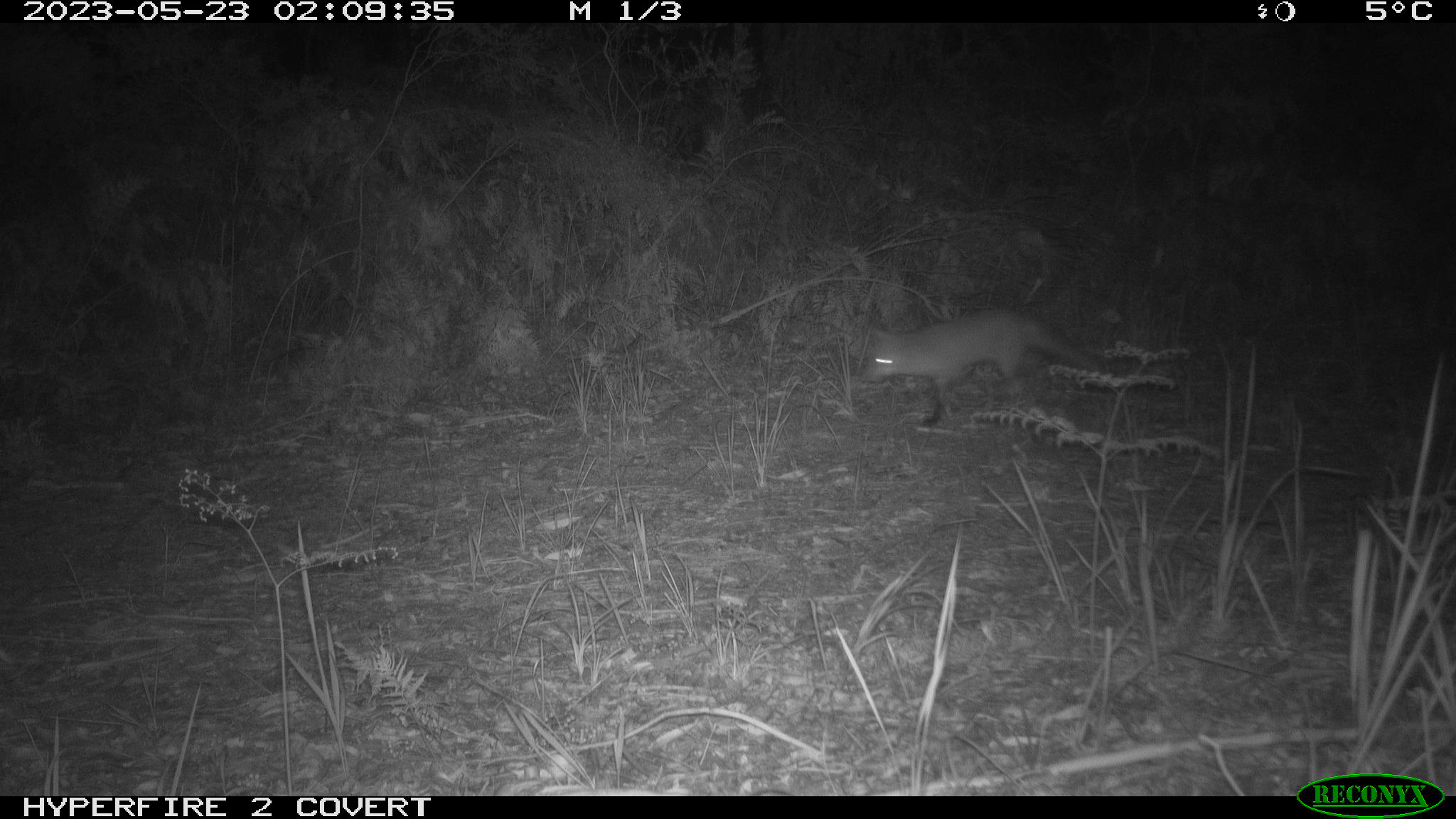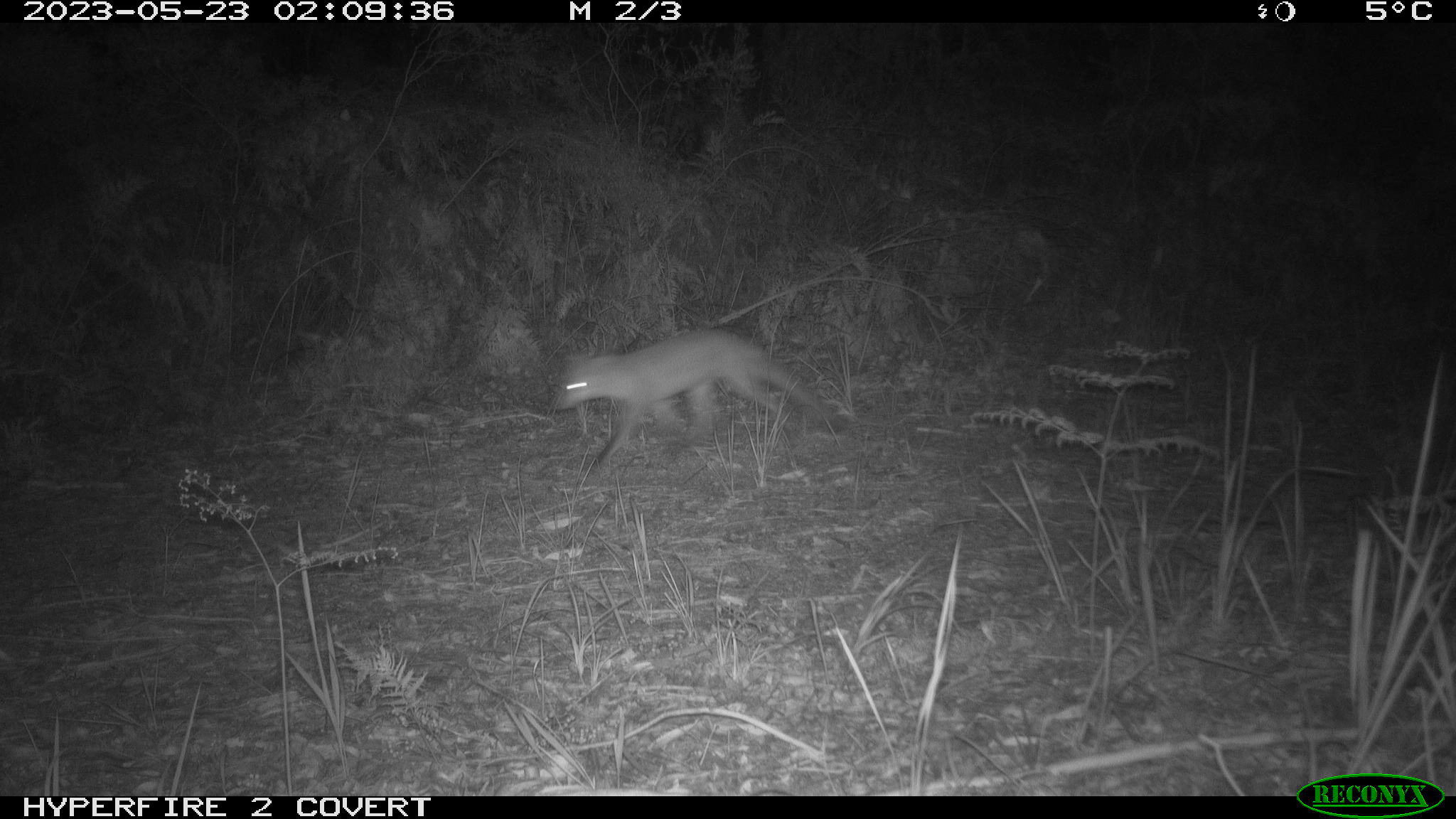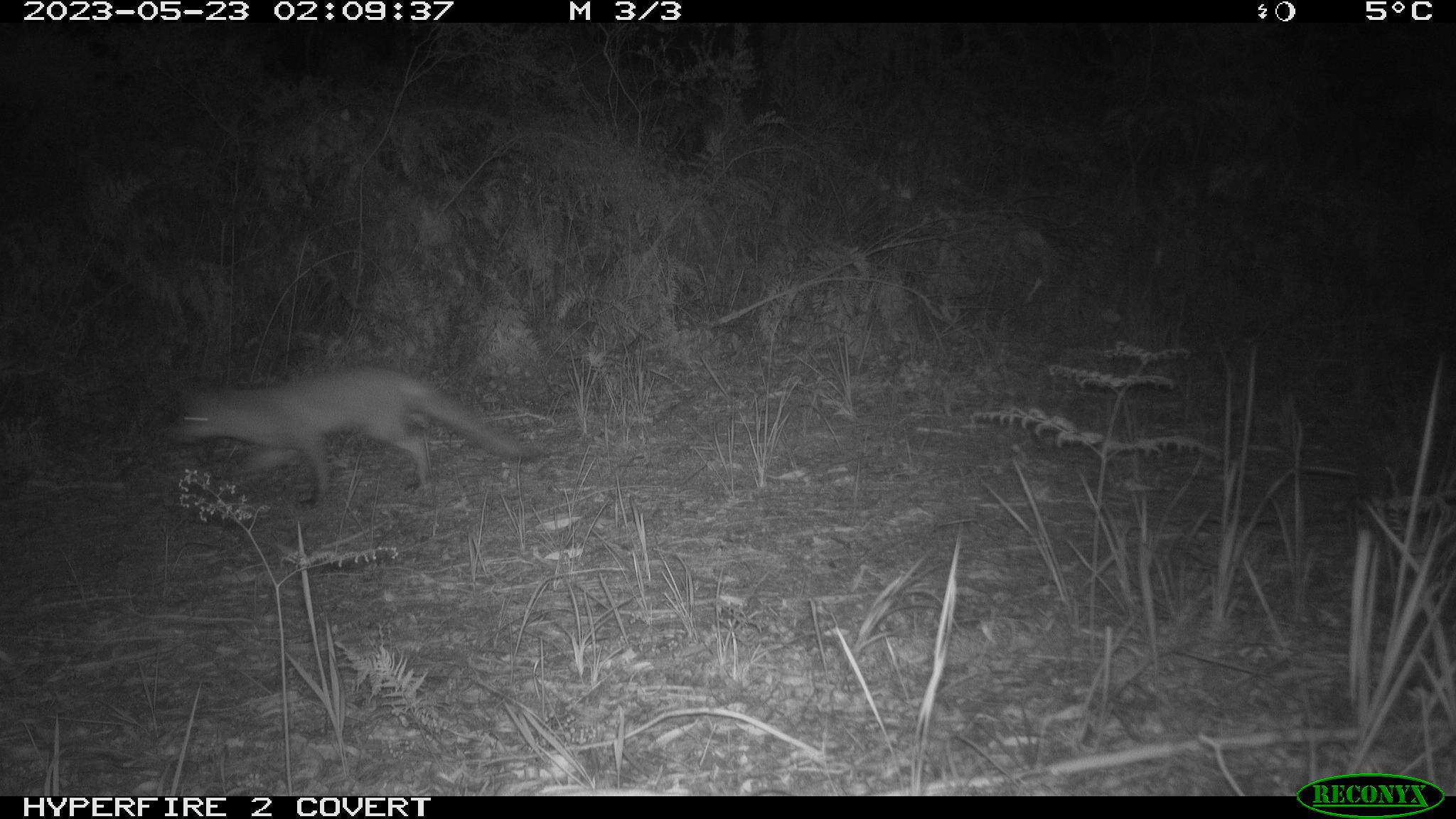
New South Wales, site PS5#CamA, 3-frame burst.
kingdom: Animalia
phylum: Chordata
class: Mammalia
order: Carnivora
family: Canidae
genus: Vulpes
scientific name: Vulpes vulpes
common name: red fox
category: fox